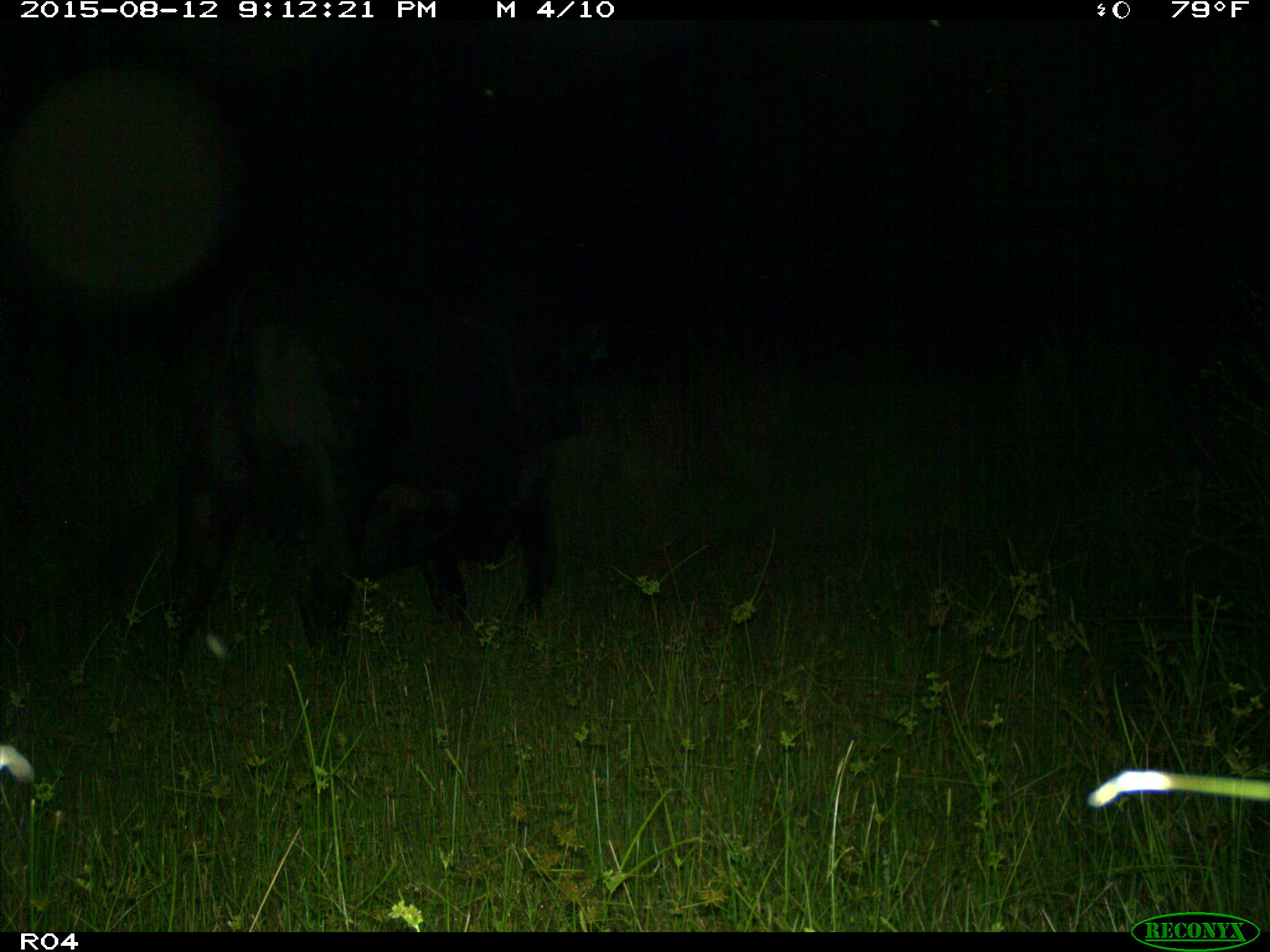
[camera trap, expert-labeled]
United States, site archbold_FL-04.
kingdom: Animalia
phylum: Chordata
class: Mammalia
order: Artiodactyla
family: Bovidae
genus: Bos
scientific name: Bos taurus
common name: domestic cow